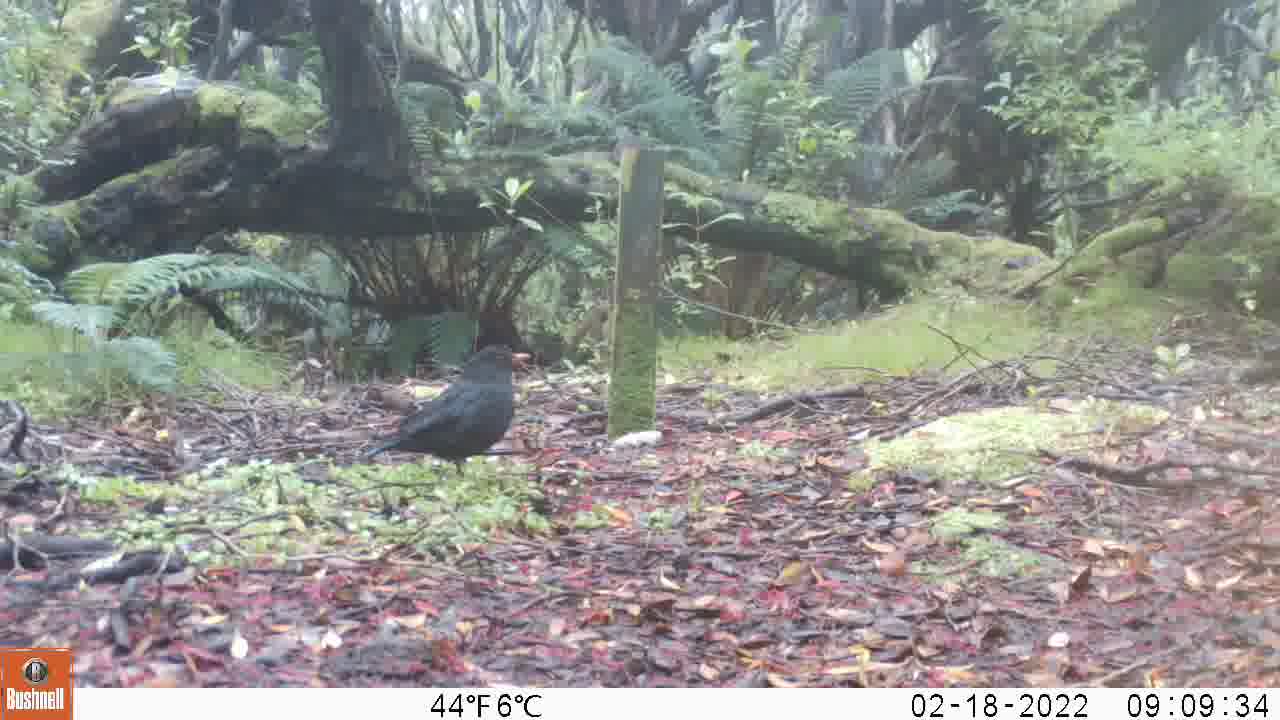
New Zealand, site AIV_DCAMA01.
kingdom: Animalia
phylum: Chordata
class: Aves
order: Passeriformes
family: Turdidae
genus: Turdus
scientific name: Turdus merula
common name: eurasian blackbird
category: blackbird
Blackbird (eurasian blackbird) (Turdus merula).